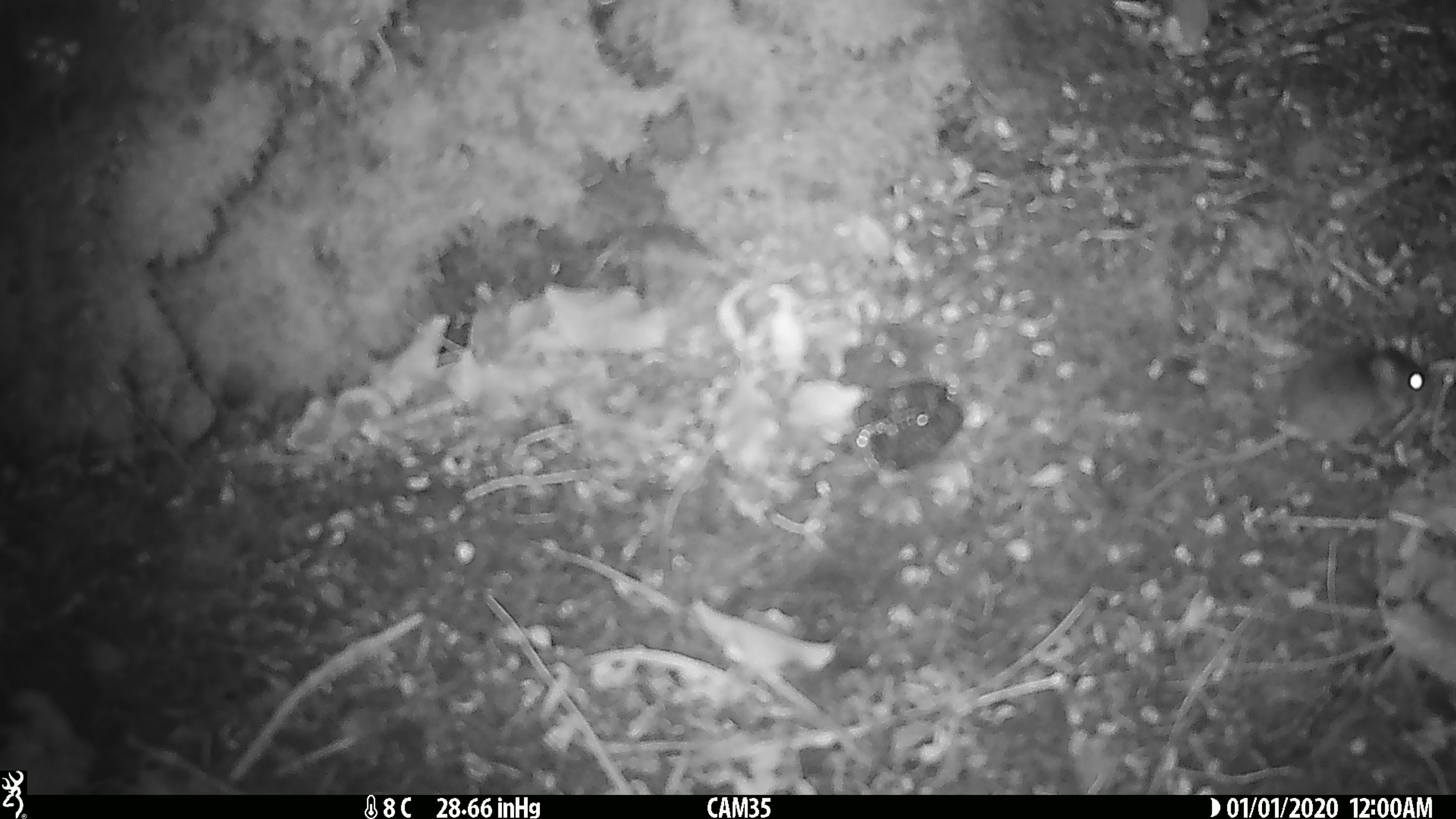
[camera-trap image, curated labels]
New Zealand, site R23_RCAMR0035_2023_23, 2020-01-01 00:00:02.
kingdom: Animalia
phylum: Chordata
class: Mammalia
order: Rodentia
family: Muridae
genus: Mus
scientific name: Mus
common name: mouse